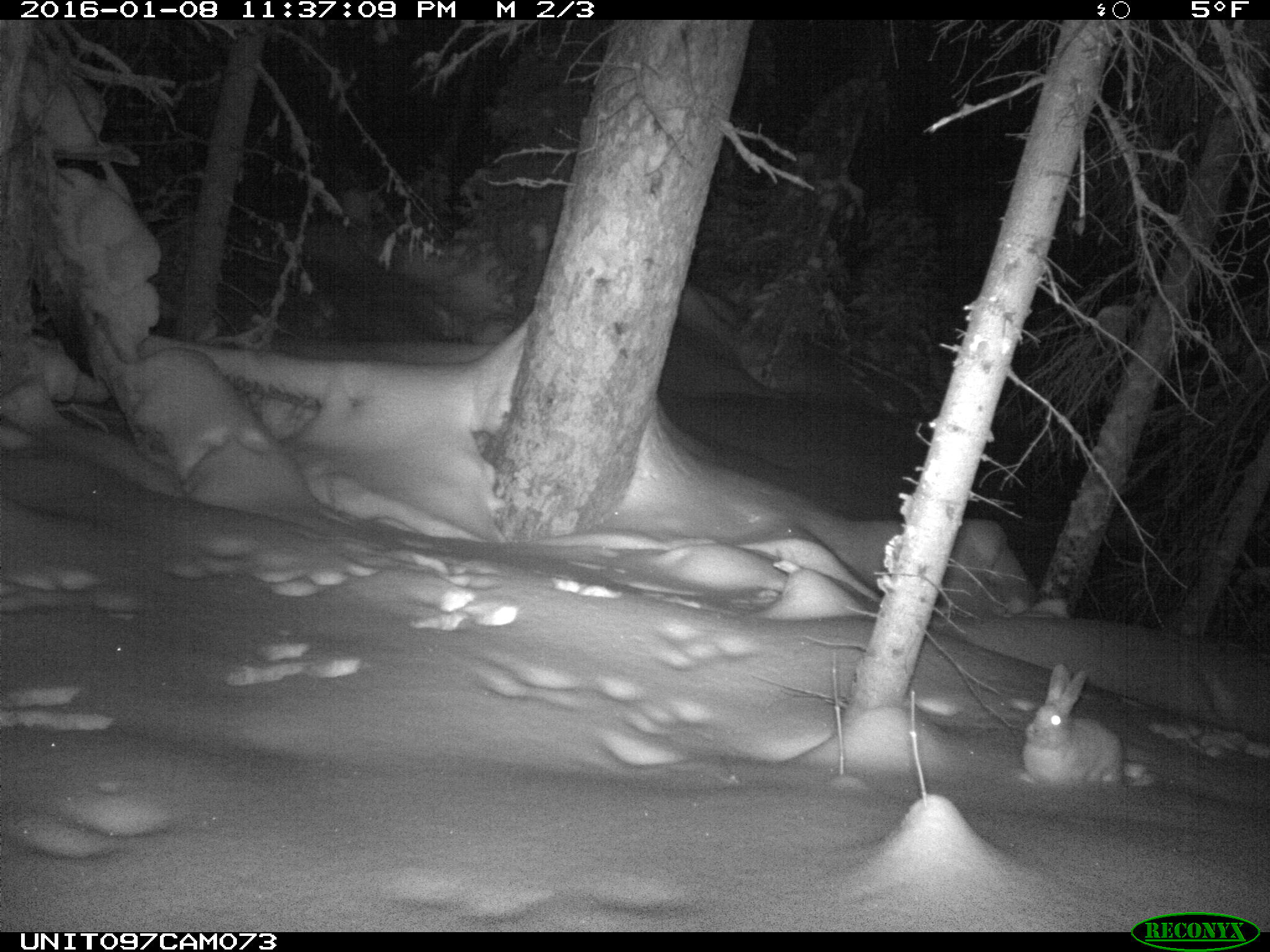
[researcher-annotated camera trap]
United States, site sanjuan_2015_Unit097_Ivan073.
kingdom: Animalia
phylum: Chordata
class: Mammalia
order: Lagomorpha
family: Leporidae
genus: Lepus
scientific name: Lepus americanus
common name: snowshoe hare